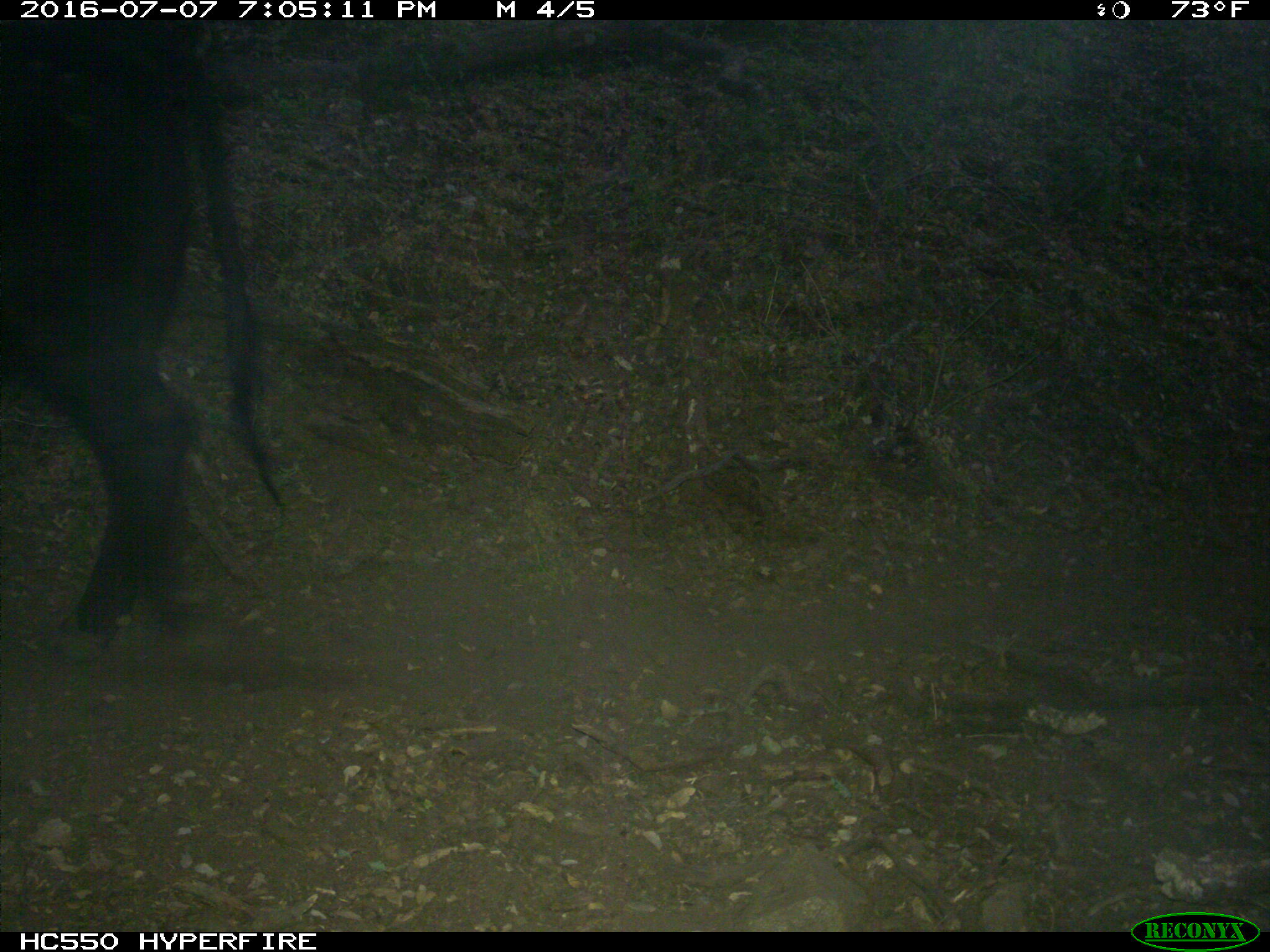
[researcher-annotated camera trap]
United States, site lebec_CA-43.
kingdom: Animalia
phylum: Chordata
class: Mammalia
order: Artiodactyla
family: Bovidae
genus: Bos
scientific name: Bos taurus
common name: domestic cow